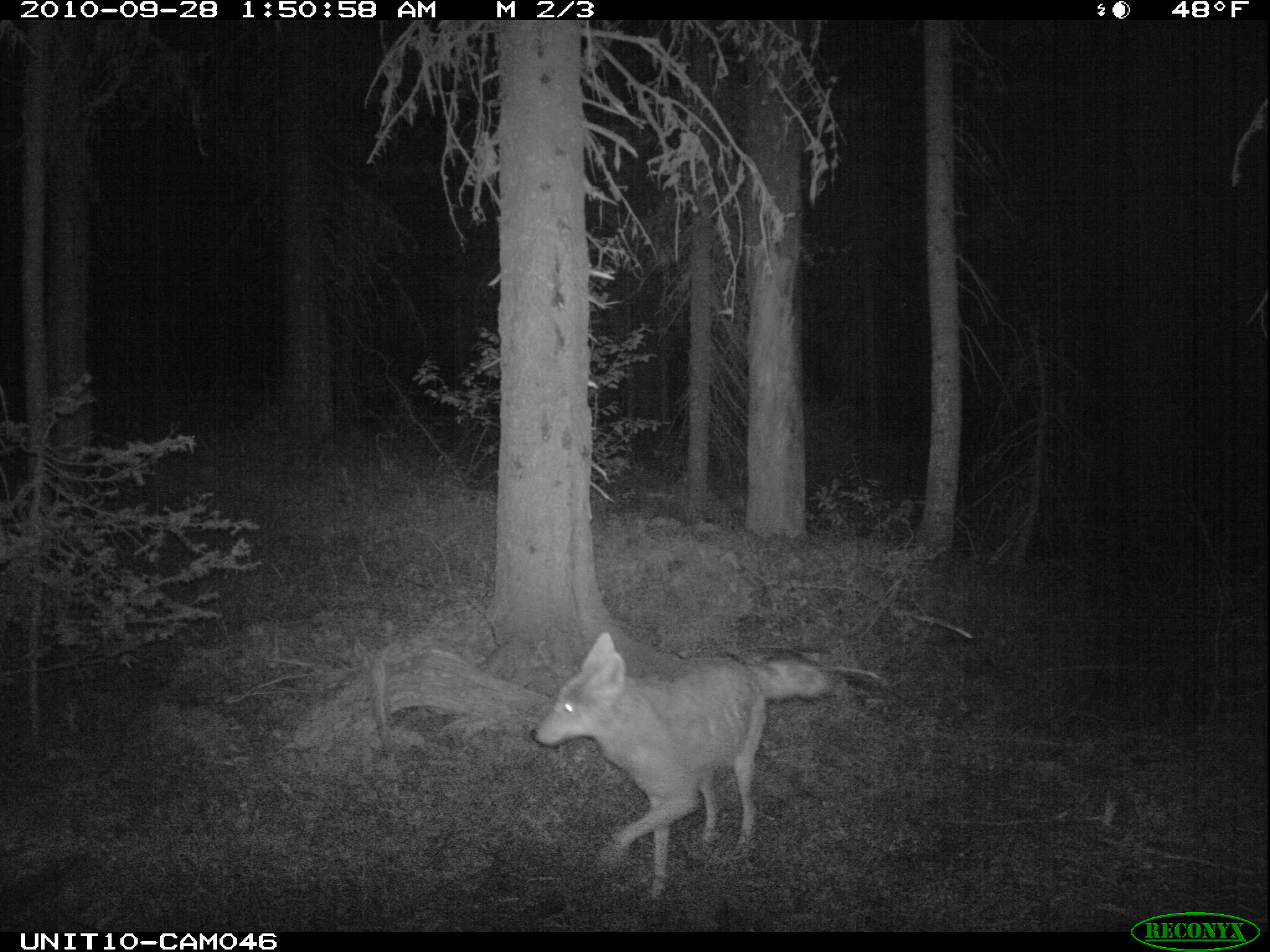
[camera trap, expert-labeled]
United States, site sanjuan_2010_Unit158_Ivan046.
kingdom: Animalia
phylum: Chordata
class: Mammalia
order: Carnivora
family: Canidae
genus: Canis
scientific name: Canis latrans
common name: coyote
Canis latrans (coyote).